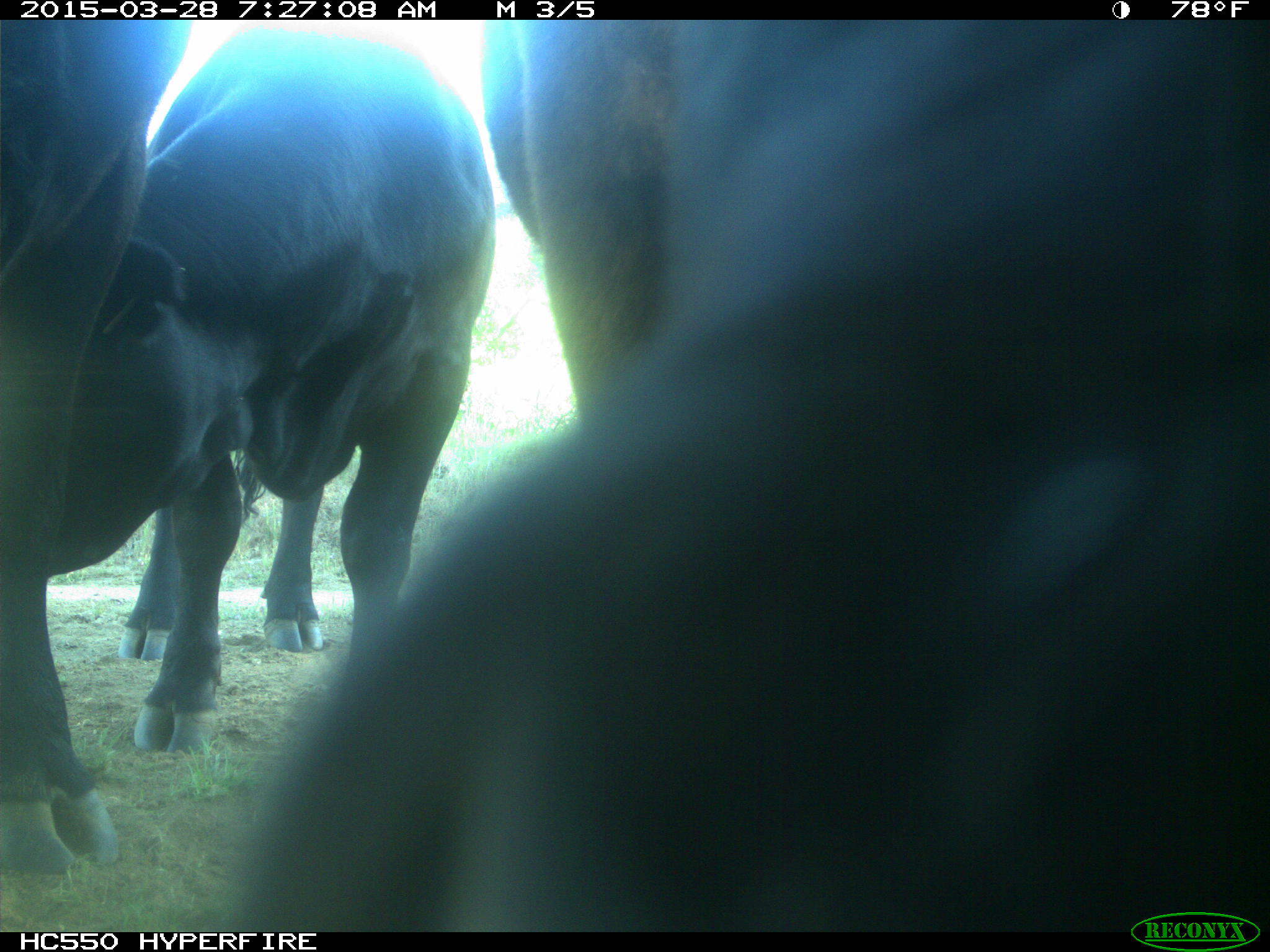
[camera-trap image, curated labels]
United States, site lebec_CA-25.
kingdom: Animalia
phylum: Chordata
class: Mammalia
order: Artiodactyla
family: Bovidae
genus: Bos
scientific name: Bos taurus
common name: domestic cow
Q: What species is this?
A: Bos taurus (domestic cow).